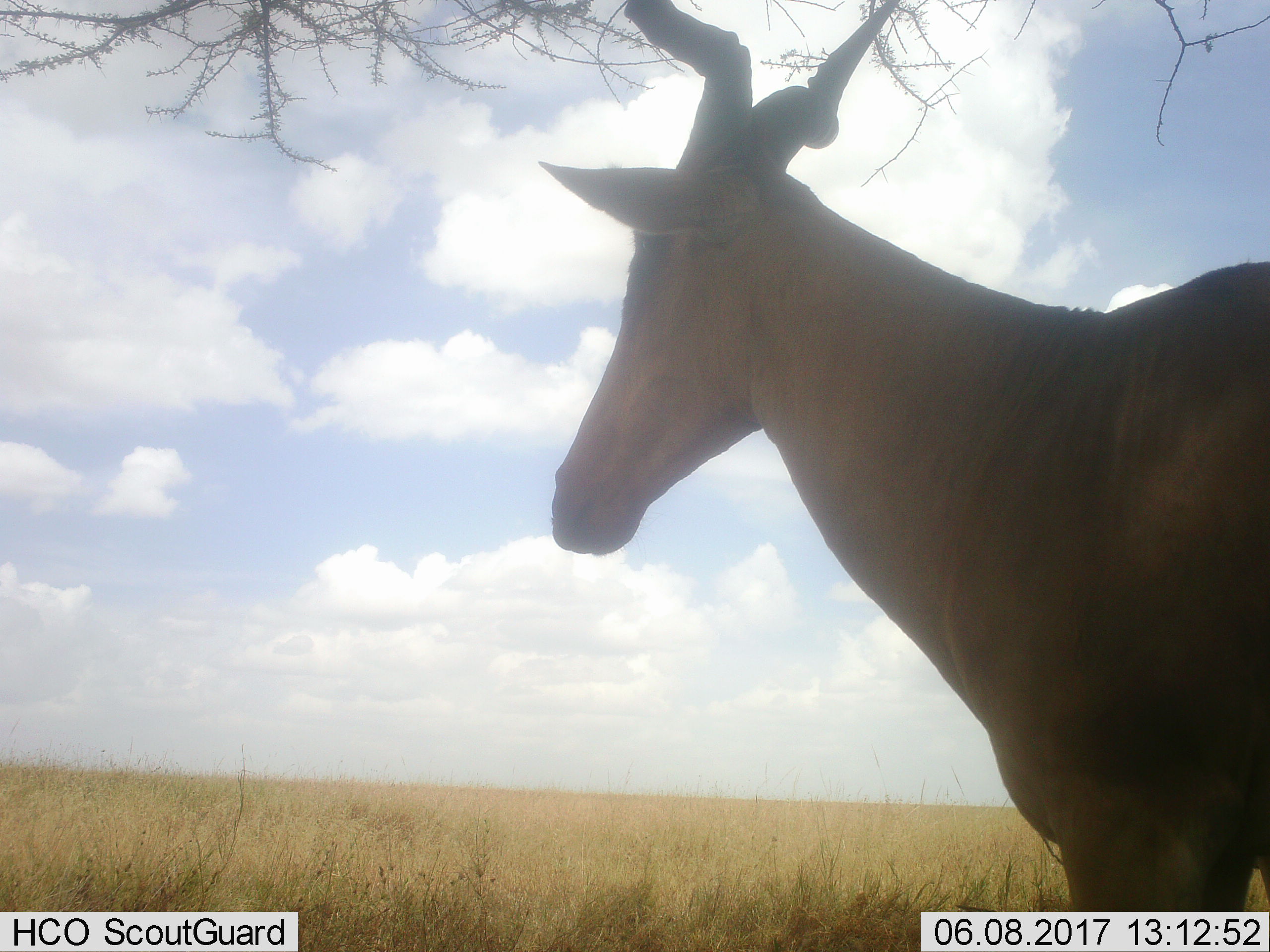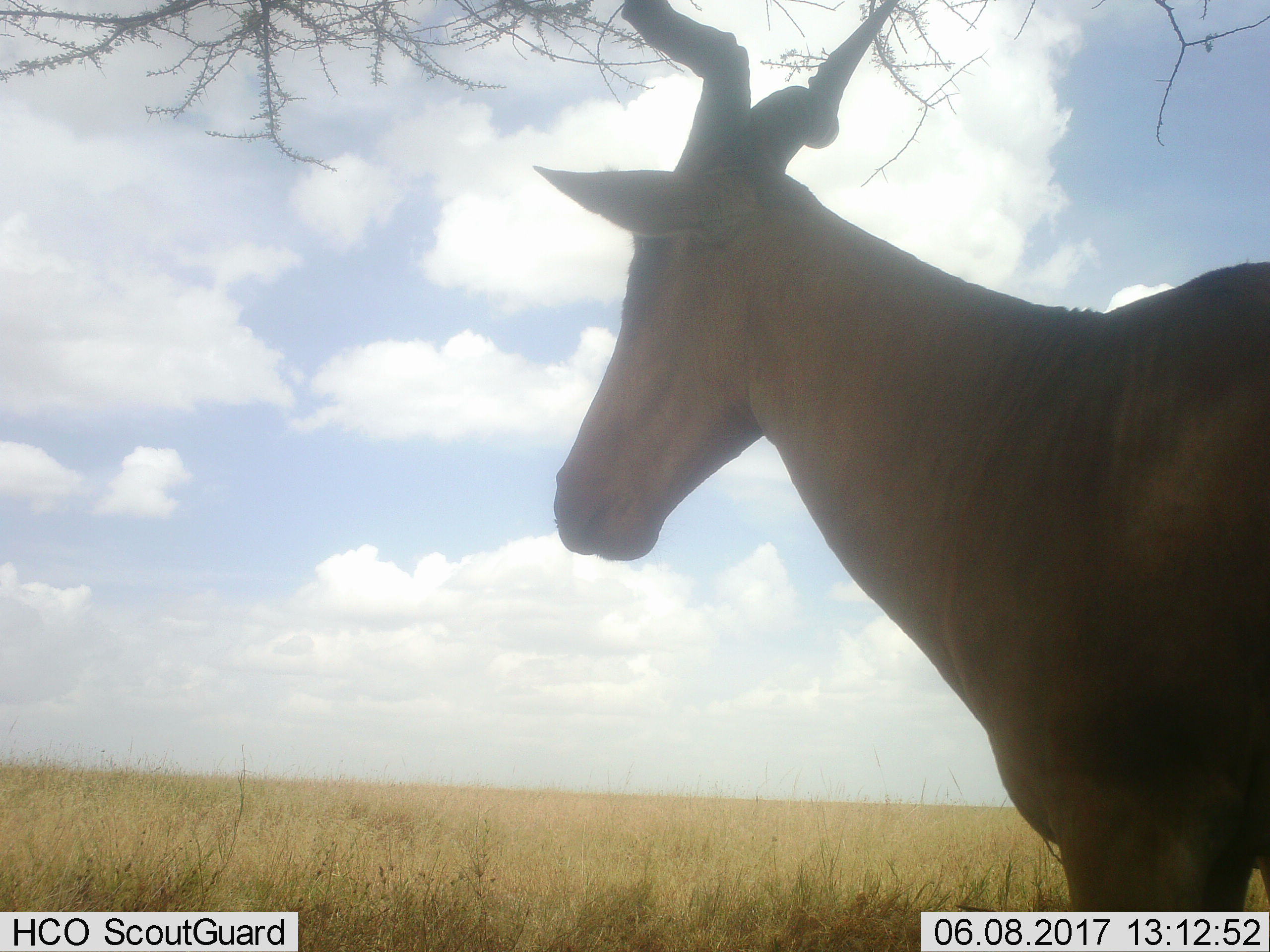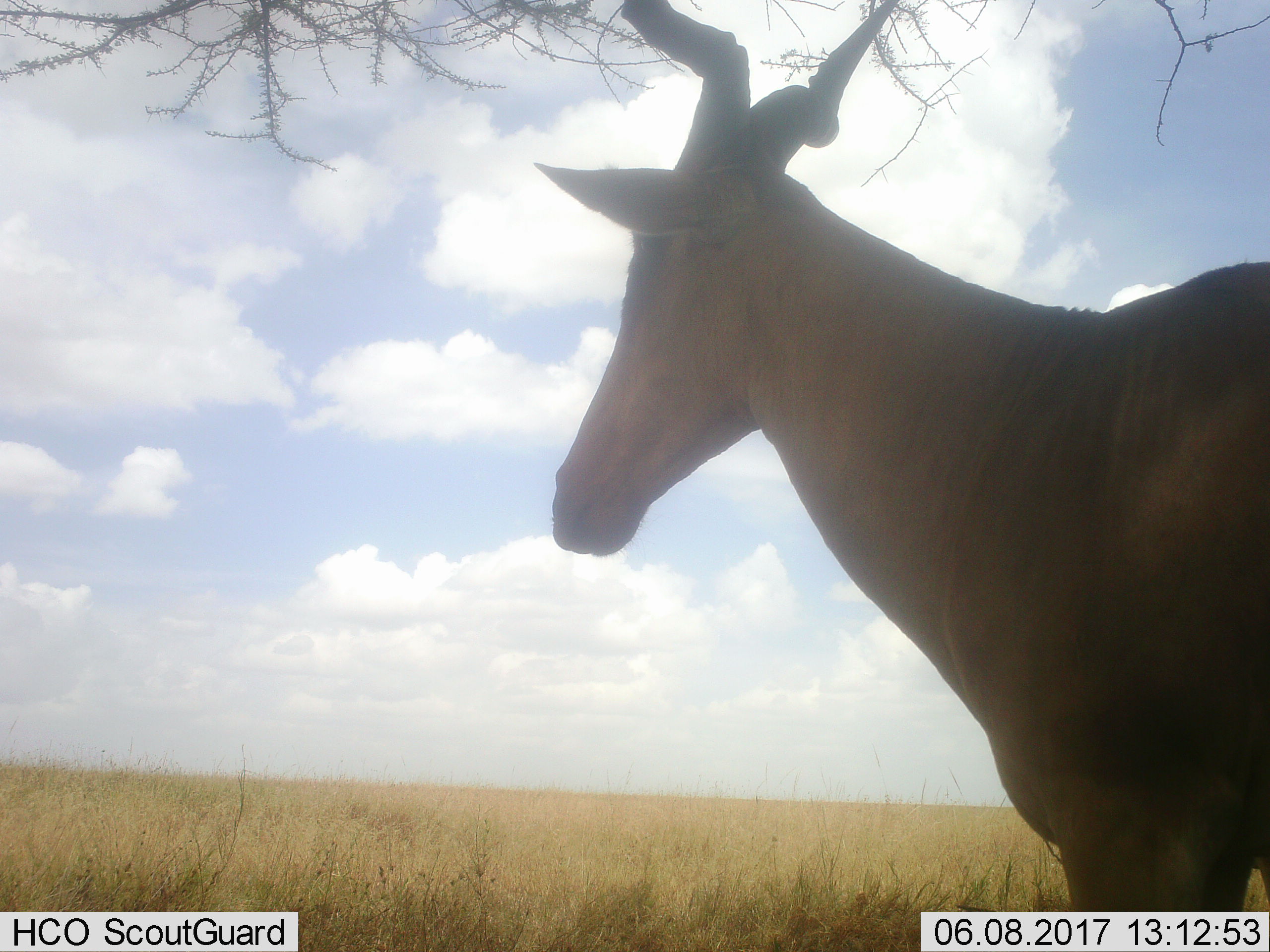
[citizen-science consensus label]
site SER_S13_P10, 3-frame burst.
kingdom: Animalia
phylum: Chordata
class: Mammalia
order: Artiodactyla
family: Bovidae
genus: Alcelaphus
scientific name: Alcelaphus buselaphus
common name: hartebeest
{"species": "hartebeest (Alcelaphus buselaphus)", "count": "1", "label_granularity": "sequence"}